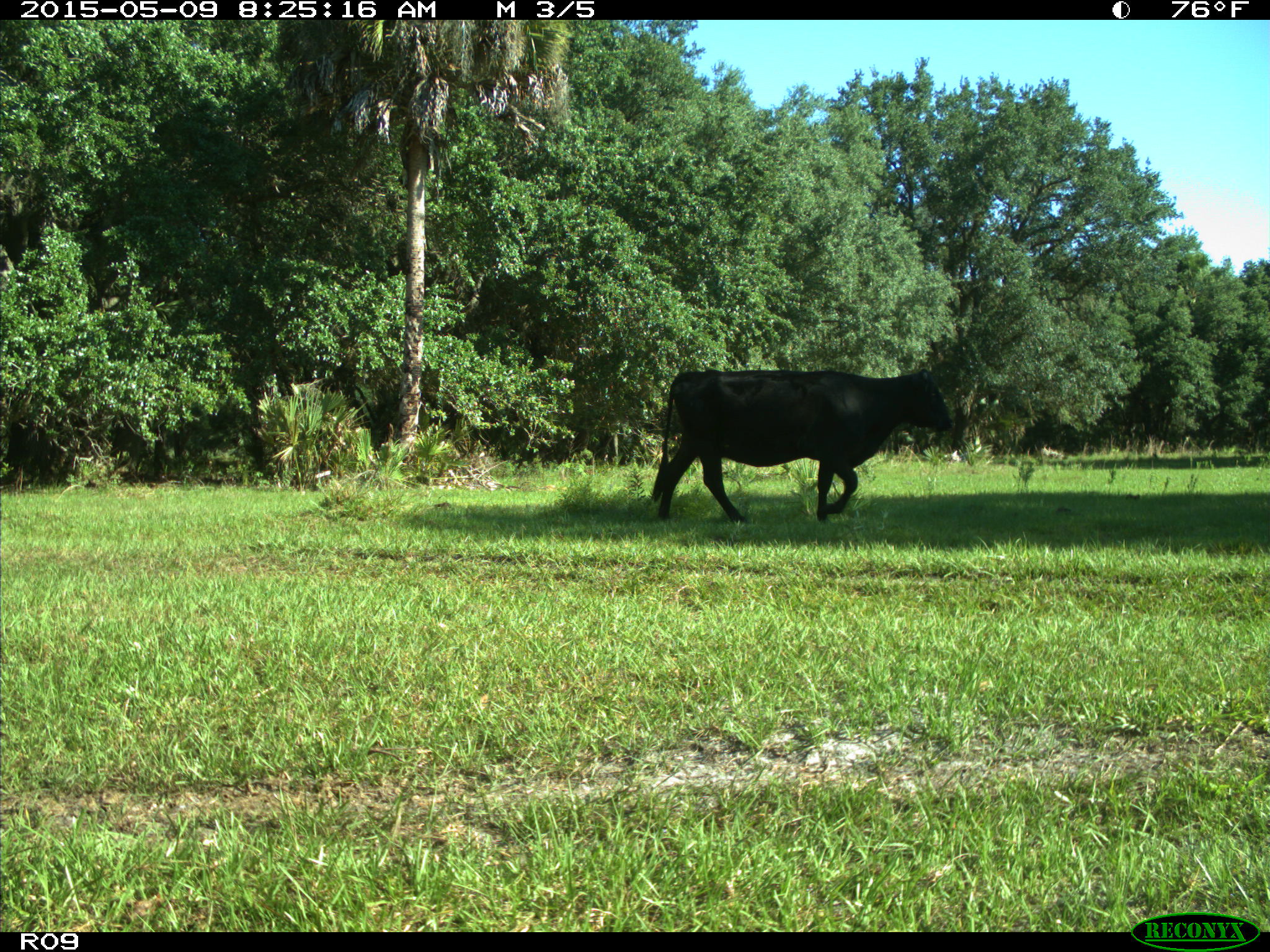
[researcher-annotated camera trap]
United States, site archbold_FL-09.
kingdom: Animalia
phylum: Chordata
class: Mammalia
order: Artiodactyla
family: Bovidae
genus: Bos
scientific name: Bos taurus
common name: domestic cow